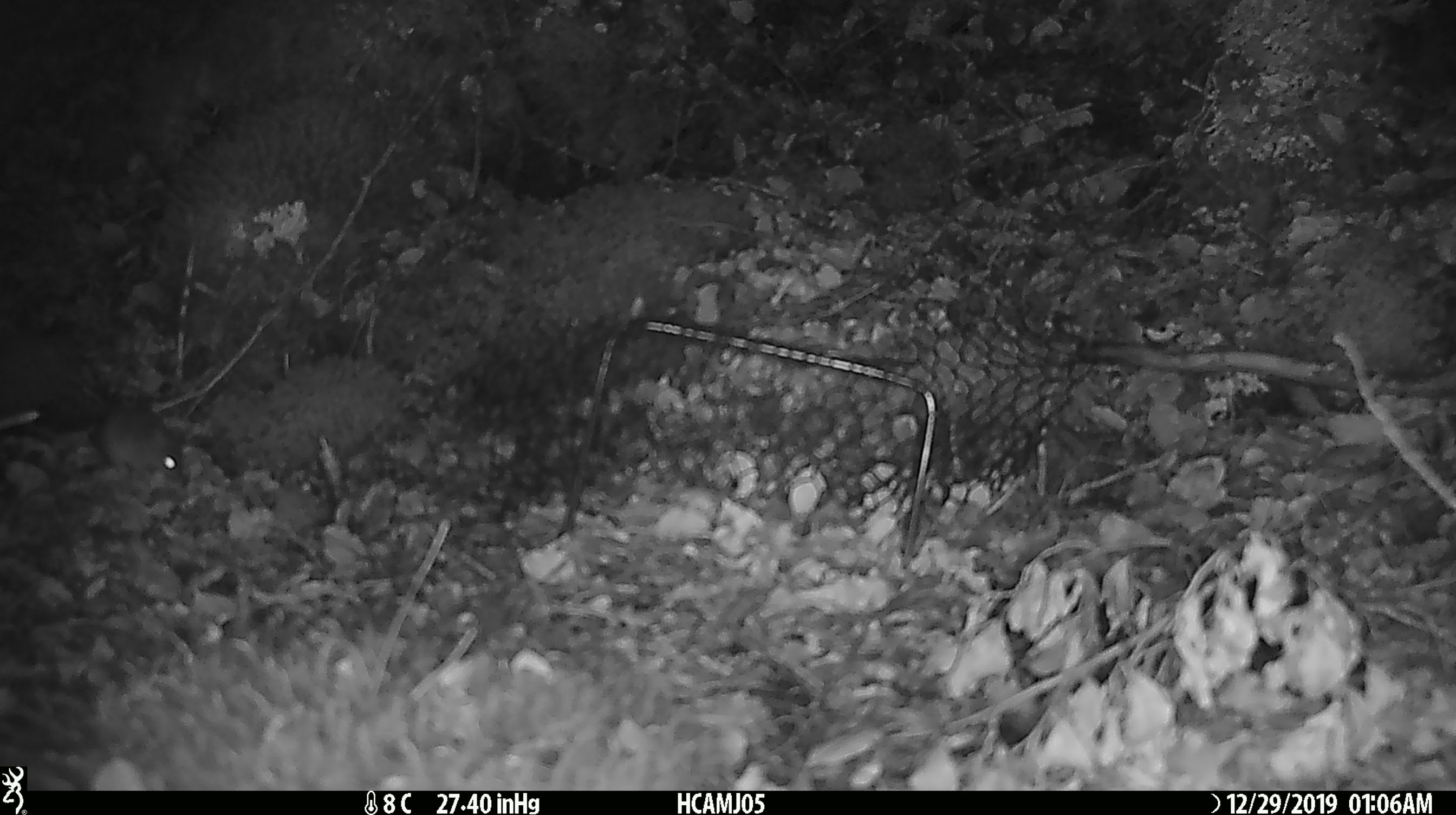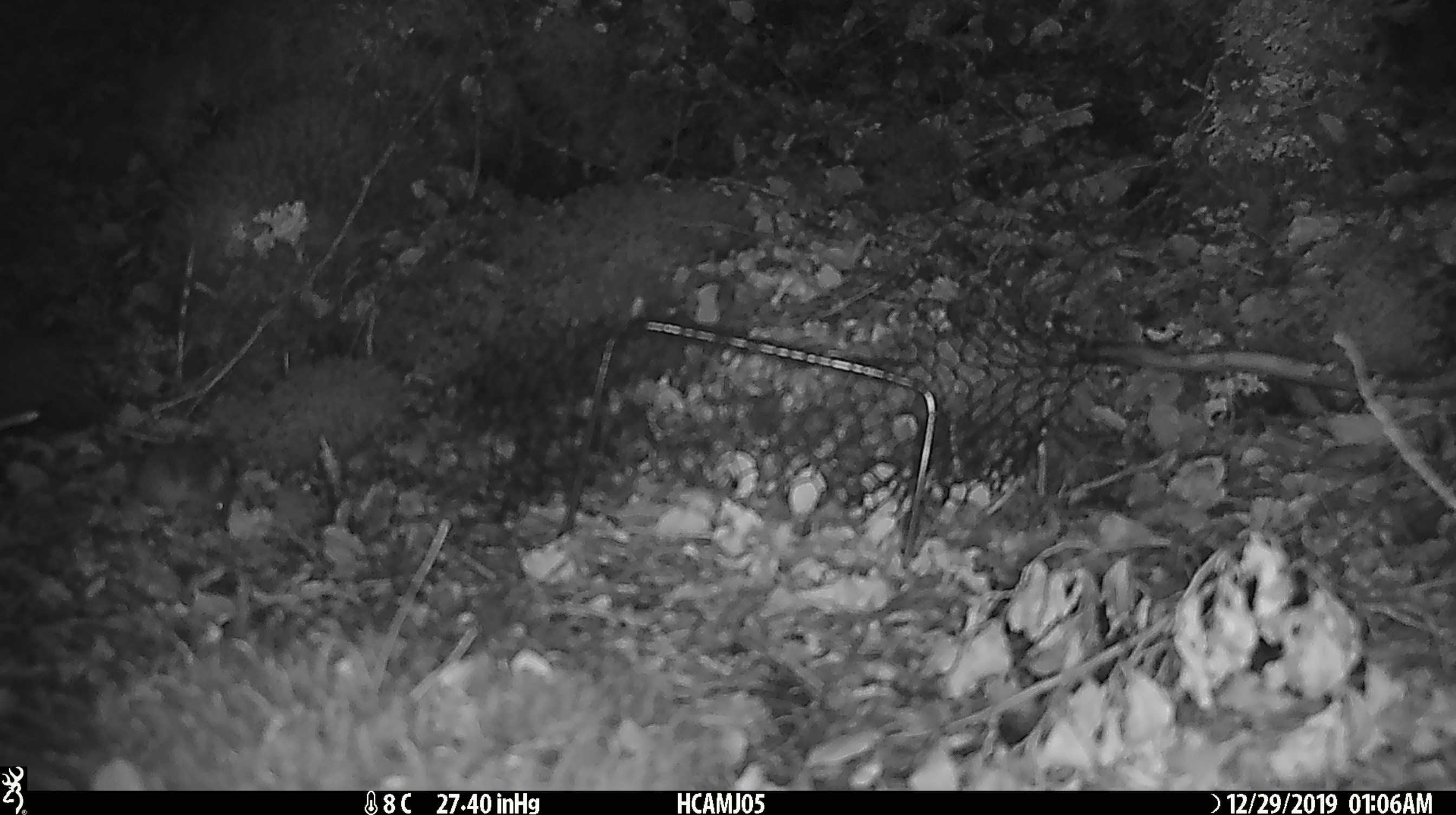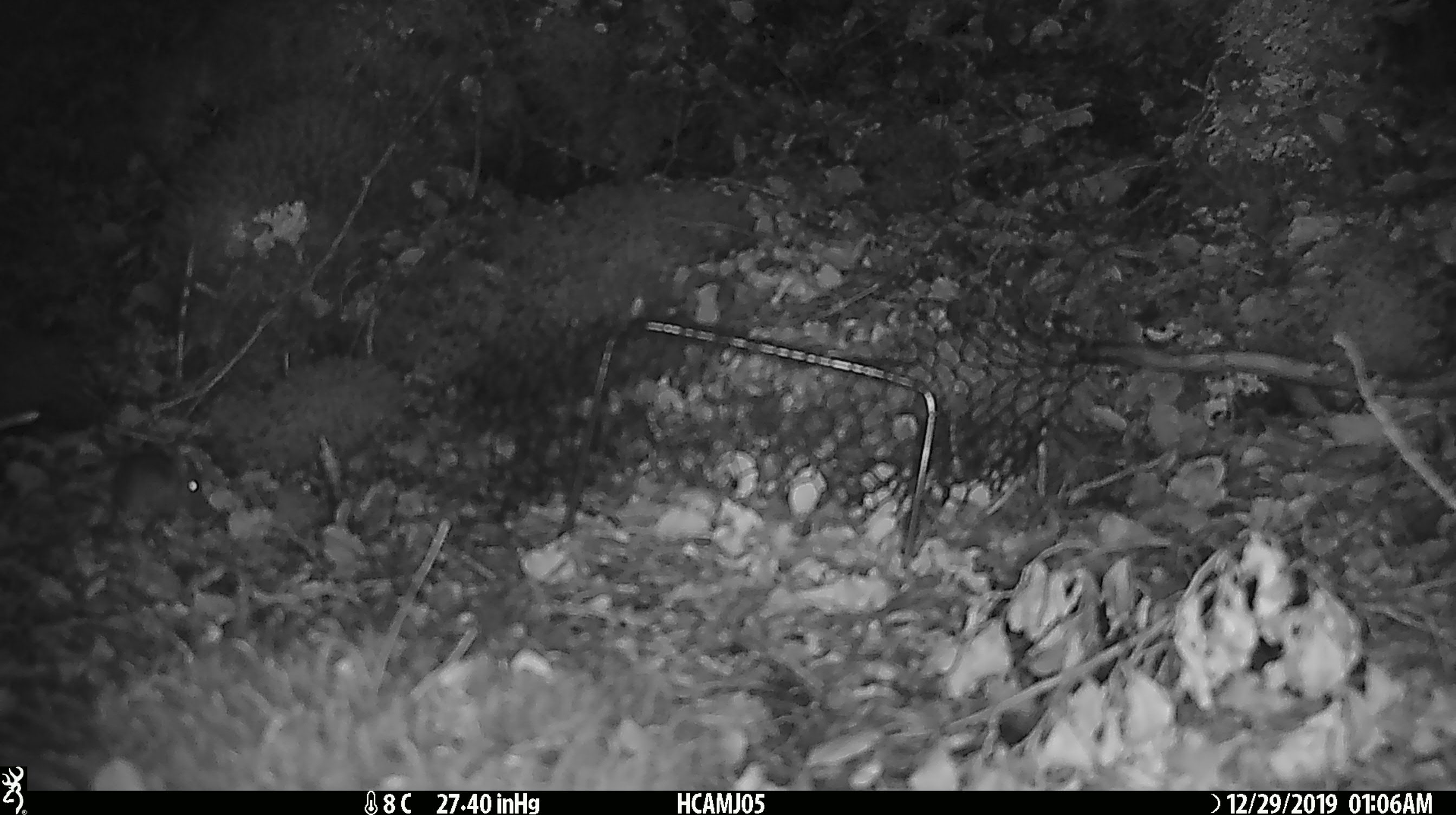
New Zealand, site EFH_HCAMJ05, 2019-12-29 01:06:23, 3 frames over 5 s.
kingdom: Animalia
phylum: Chordata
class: Mammalia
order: Rodentia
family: Muridae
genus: Mus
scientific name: Mus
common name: mouse